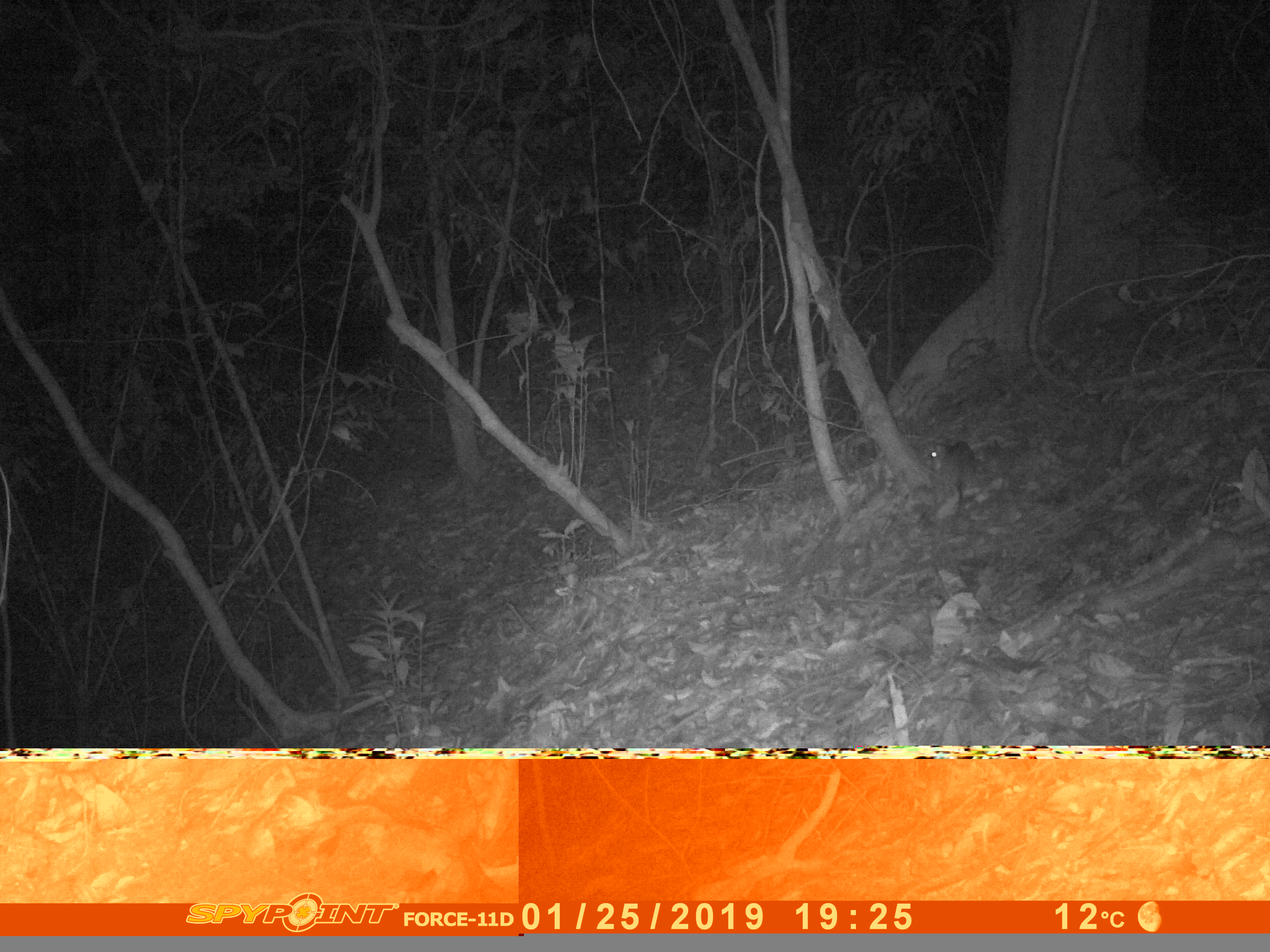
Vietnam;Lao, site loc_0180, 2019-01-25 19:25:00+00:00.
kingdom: Animalia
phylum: Chordata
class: Mammalia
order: Rodentia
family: Muridae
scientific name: Muridae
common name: old-world mice and rats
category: unidentified murid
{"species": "unidentified murid (old-world mice and rats) (Muridae)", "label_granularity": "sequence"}